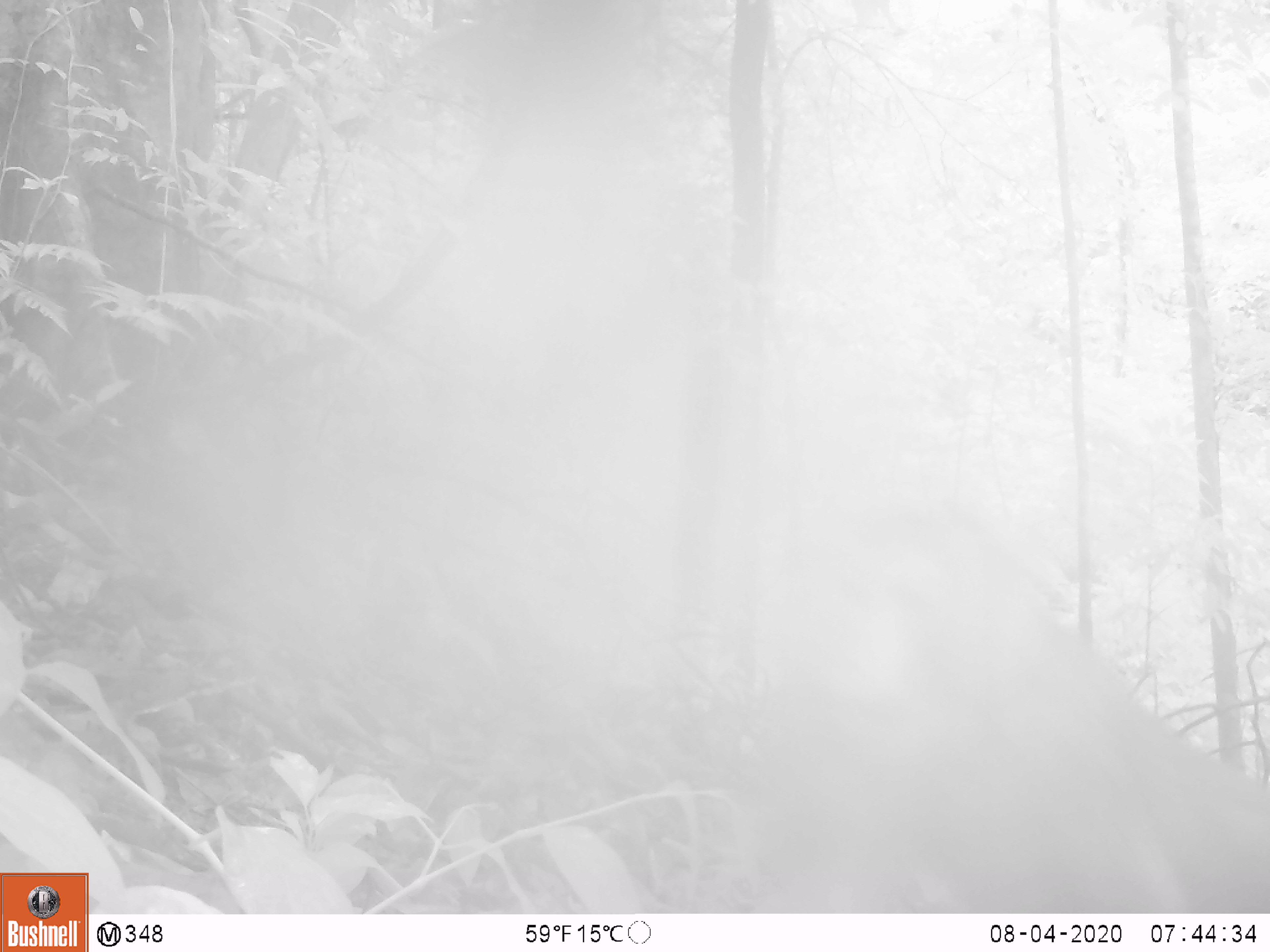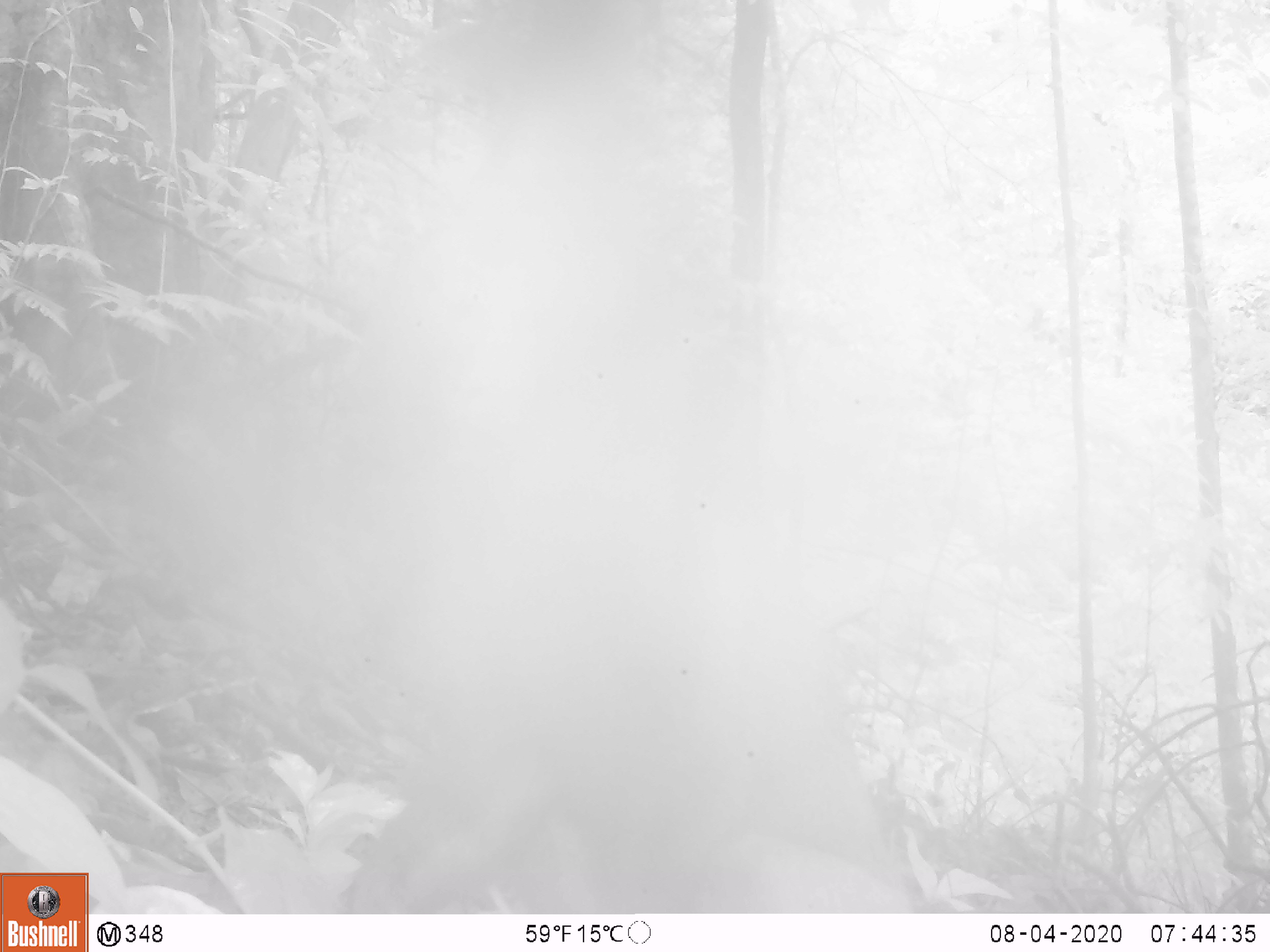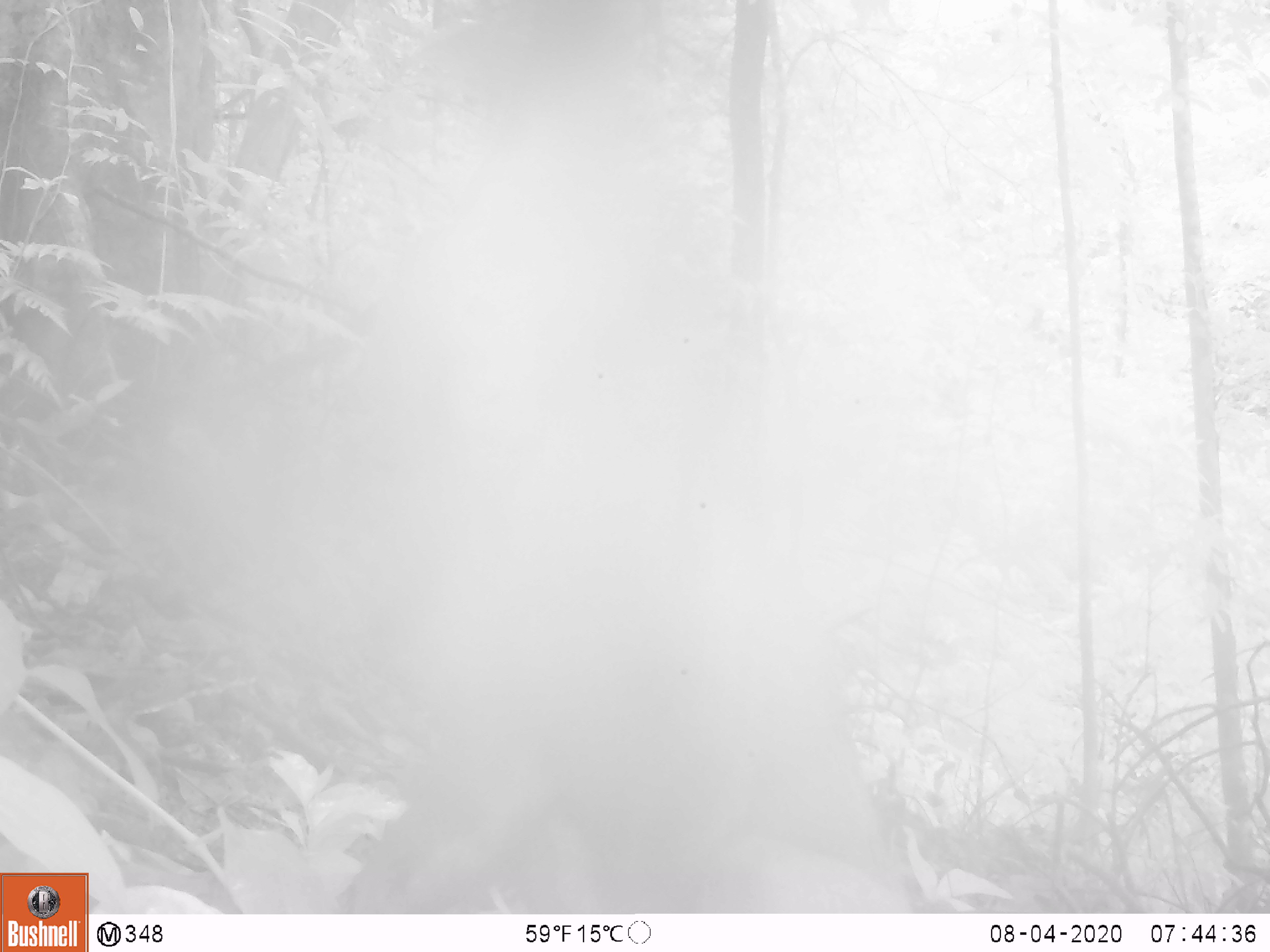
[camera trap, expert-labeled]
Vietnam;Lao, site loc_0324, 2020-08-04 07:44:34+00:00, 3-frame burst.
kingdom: Animalia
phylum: Chordata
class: Mammalia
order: Primates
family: Cercopithecidae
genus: Macaca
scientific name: Macaca nemestrina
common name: pig-tailed macaque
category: pig tailed macaque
Pig tailed macaque (pig-tailed macaque) (Macaca nemestrina). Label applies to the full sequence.